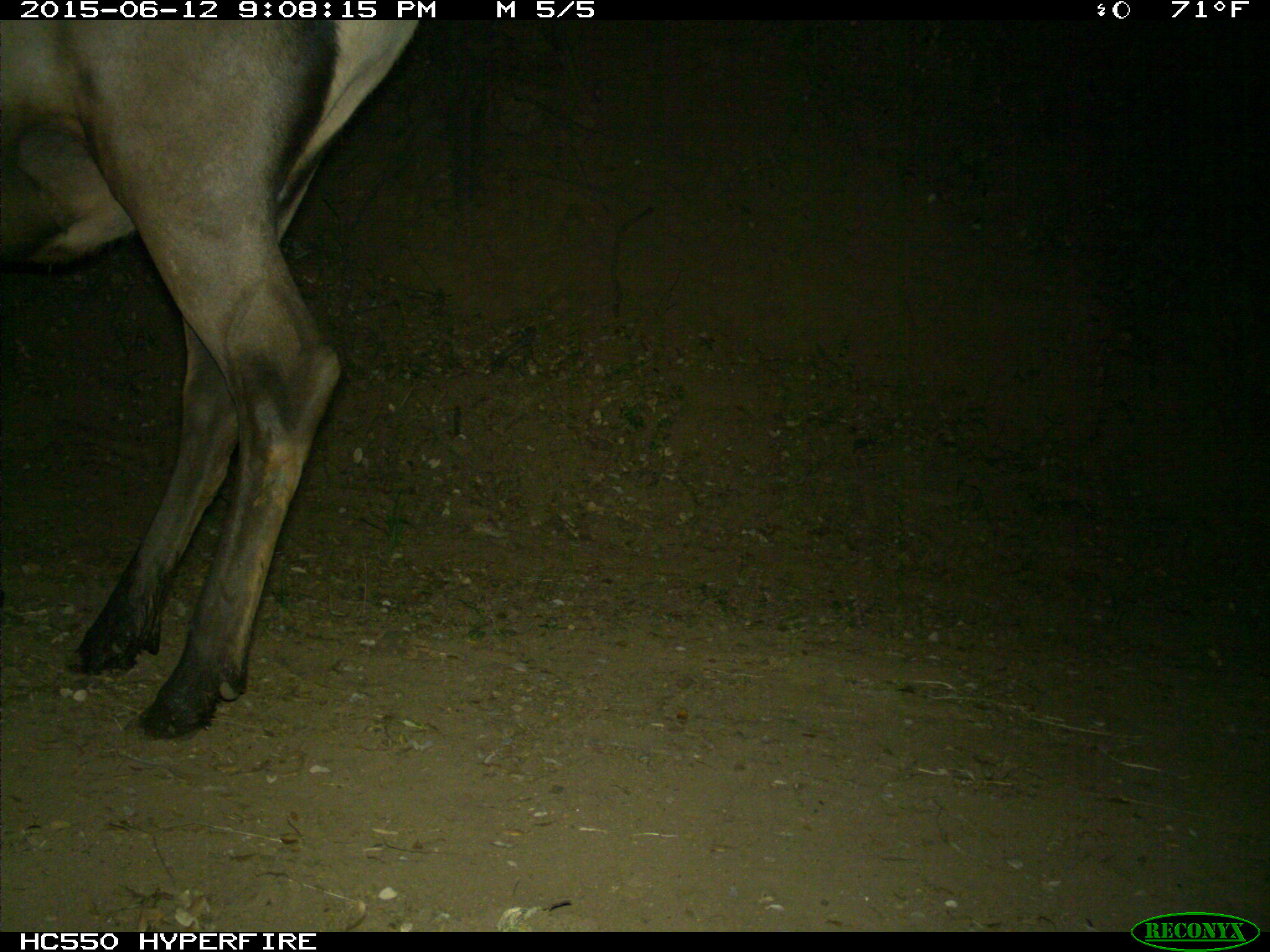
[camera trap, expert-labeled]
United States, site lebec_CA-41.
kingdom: Animalia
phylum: Chordata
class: Mammalia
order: Artiodactyla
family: Cervidae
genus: Cervus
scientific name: Cervus canadensis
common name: elk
Cervus canadensis (elk).